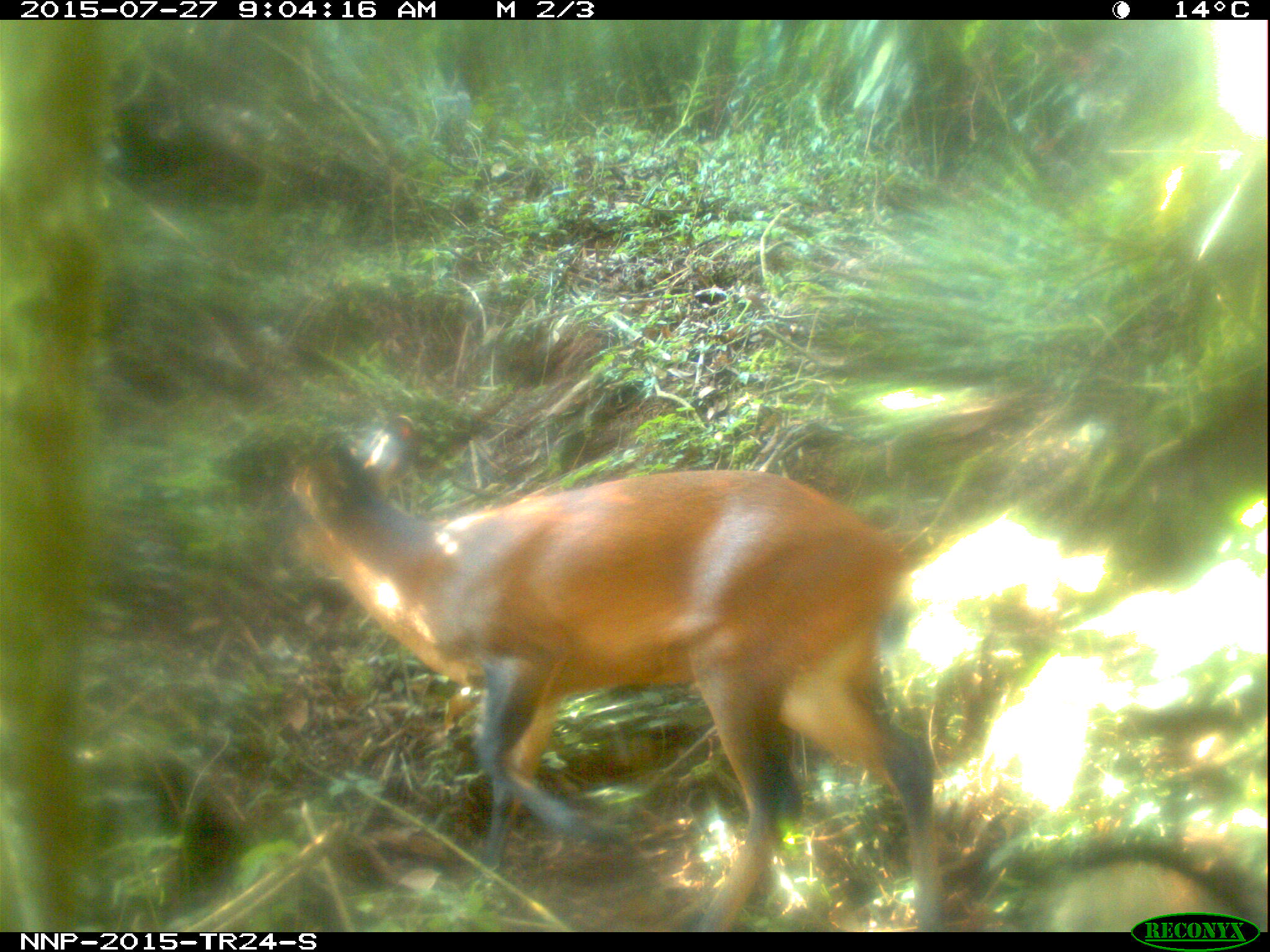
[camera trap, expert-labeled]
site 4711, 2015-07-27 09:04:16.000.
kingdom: Animalia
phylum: Chordata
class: Mammalia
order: Artiodactyla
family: Bovidae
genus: Cephalophus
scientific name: Cephalophus nigrifrons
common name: black-fronted duiker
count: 1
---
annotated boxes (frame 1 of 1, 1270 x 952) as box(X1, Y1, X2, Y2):
cephalophus nigrifrons: box(273, 413, 948, 928)